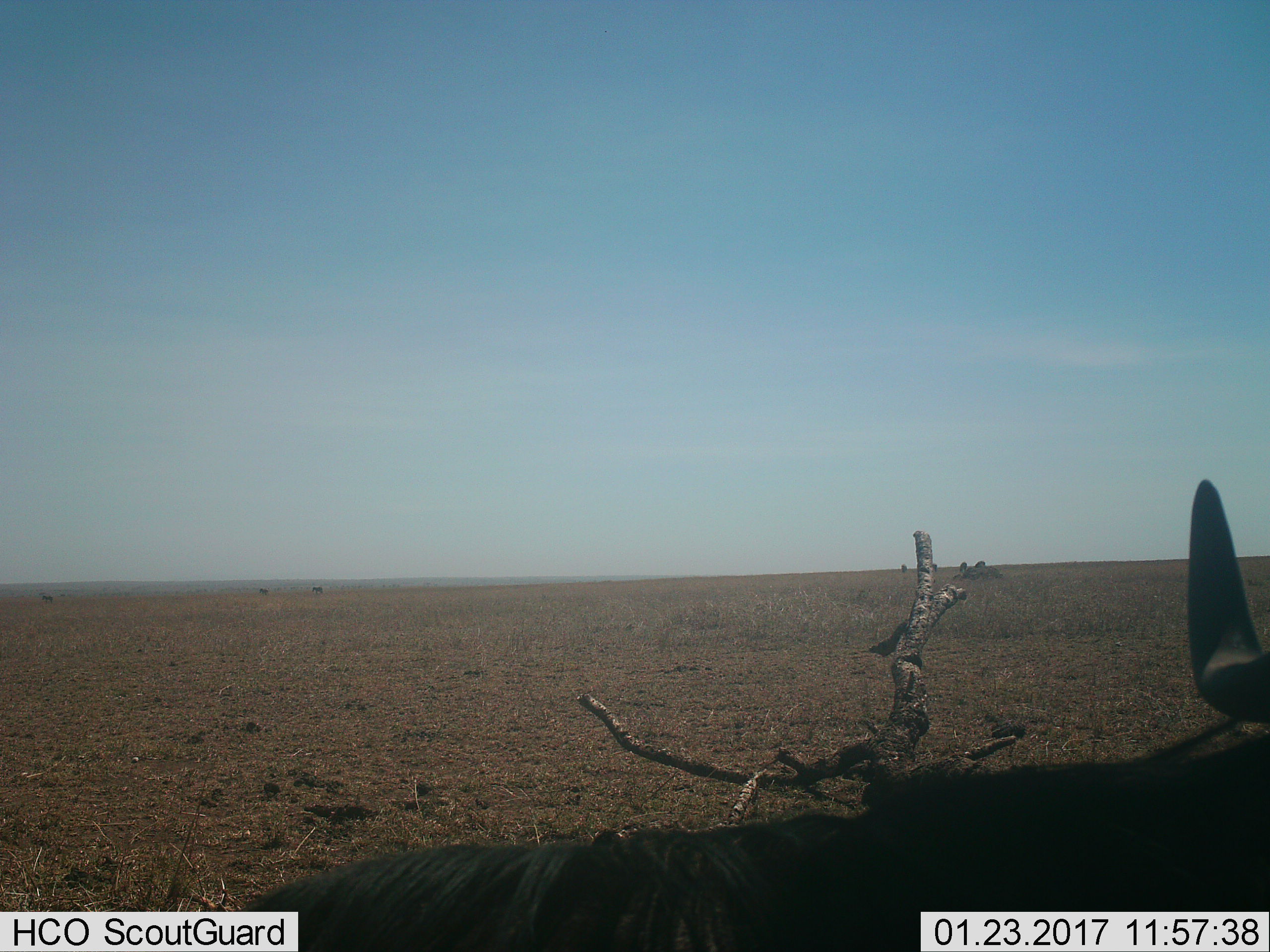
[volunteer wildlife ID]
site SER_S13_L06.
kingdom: Animalia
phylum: Chordata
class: Mammalia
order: Artiodactyla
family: Bovidae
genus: Connochaetes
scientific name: Connochaetes taurinus taurinus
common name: blue wildebeest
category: wildebeestblue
Wildebeestblue (blue wildebeest) (Connochaetes taurinus taurinus), count 1. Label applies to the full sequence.